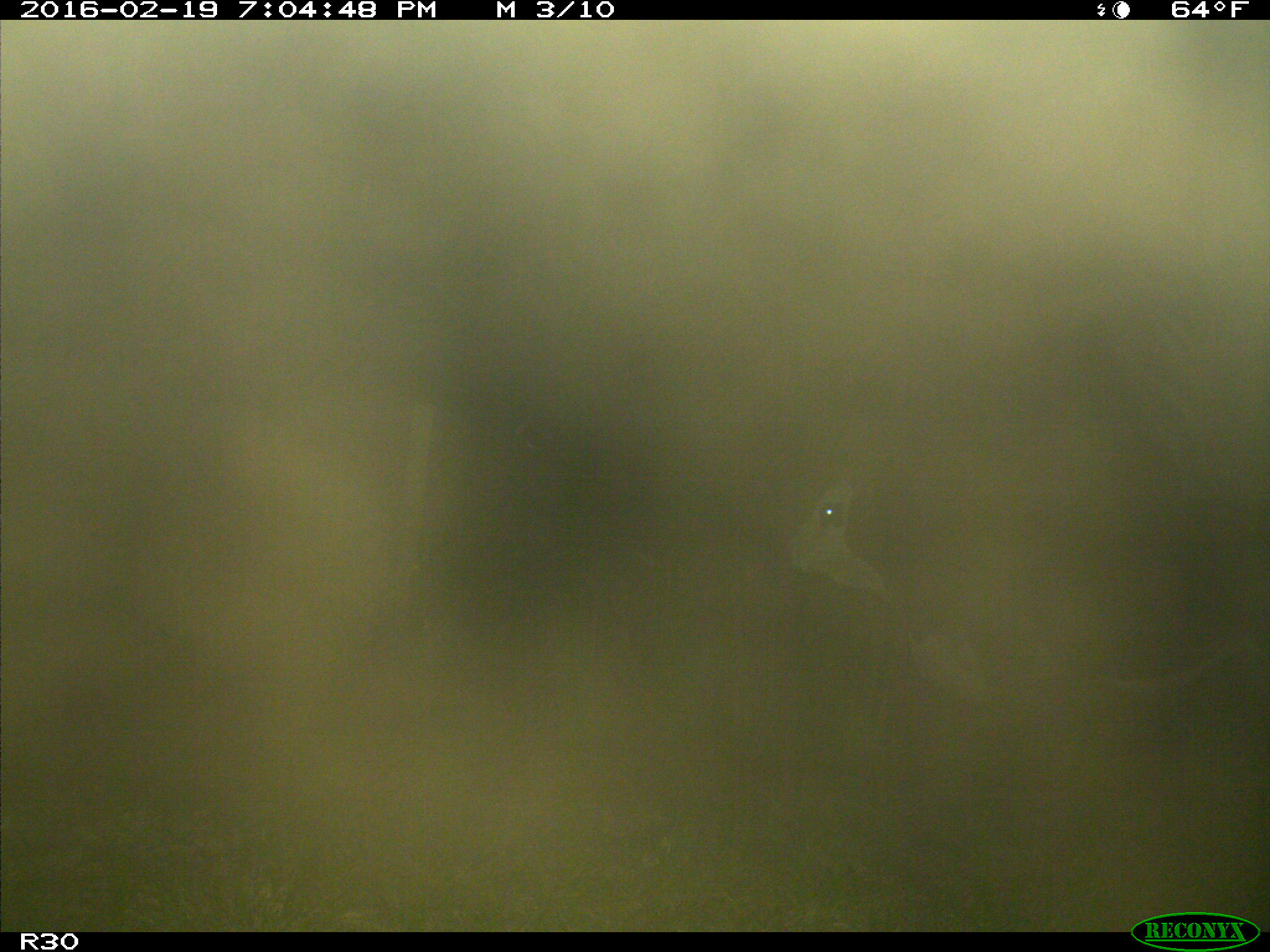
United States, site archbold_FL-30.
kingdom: Animalia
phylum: Chordata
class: Mammalia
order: Artiodactyla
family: Bovidae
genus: Bos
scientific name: Bos taurus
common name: domestic cow